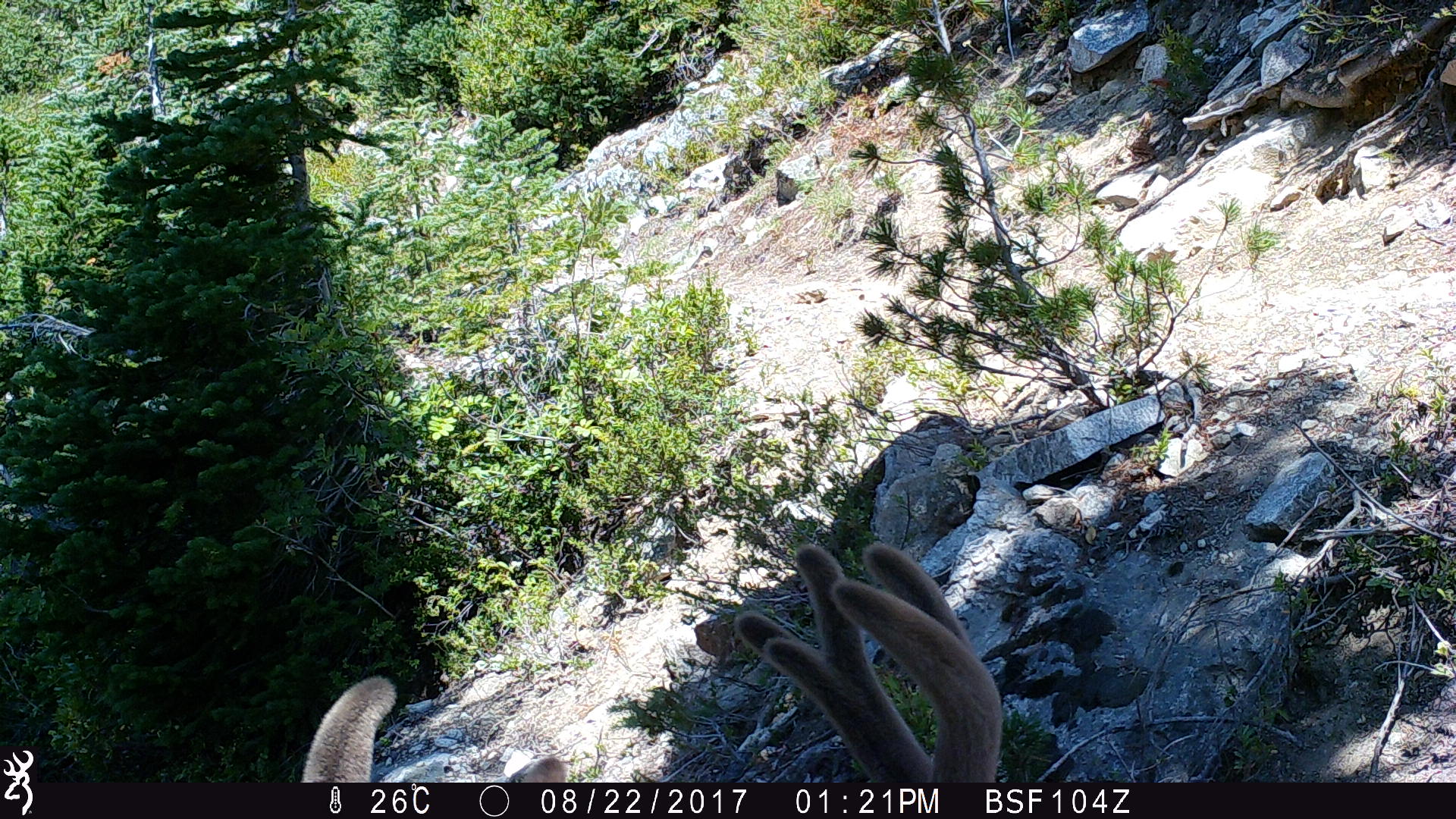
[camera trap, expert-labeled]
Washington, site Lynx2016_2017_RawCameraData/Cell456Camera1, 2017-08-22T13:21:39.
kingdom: Animalia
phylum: Chordata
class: Mammalia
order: Artiodactyla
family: Cervidae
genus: Odocoileus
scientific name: Odocoileus hemionus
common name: mule deer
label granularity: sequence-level